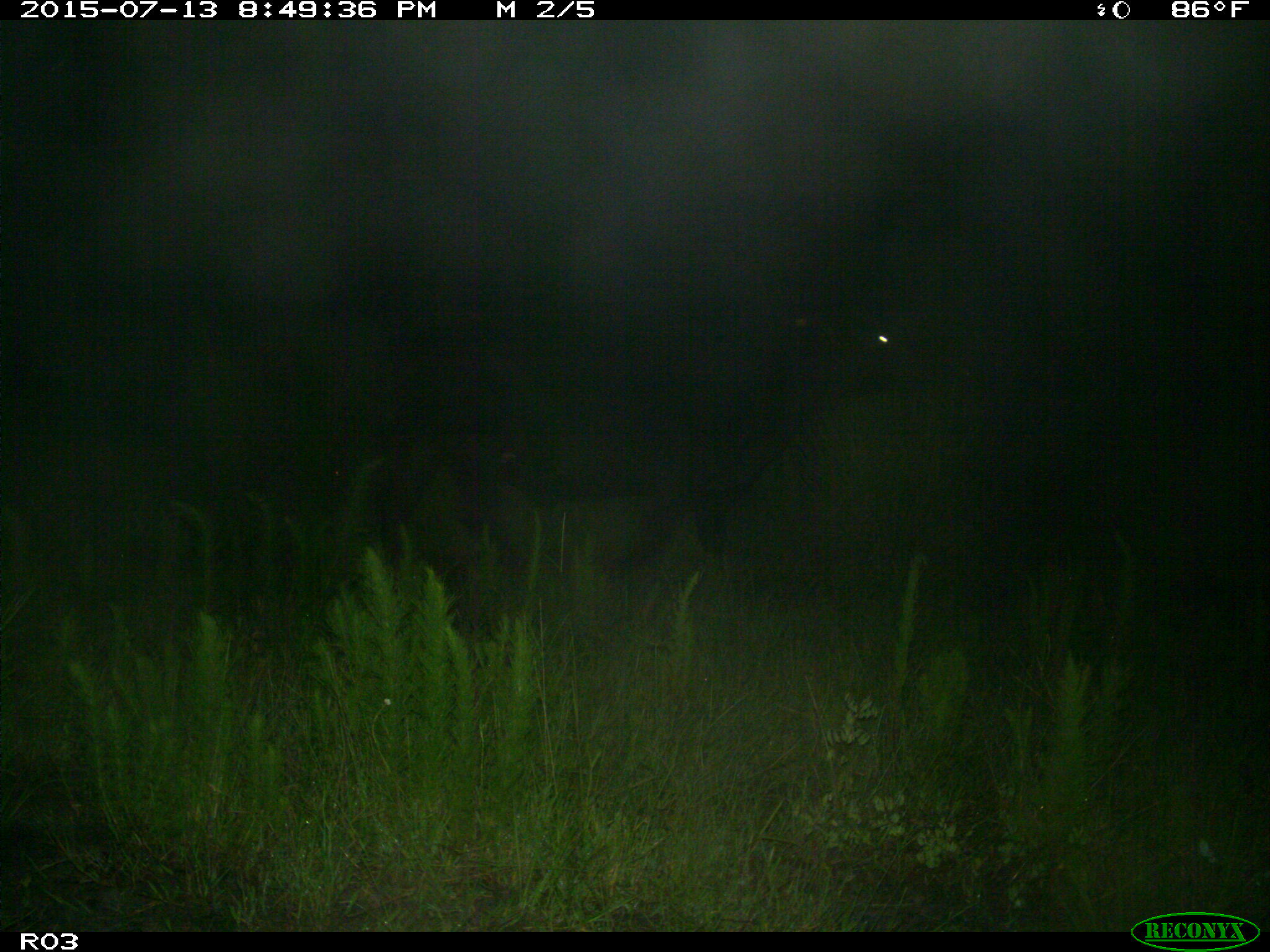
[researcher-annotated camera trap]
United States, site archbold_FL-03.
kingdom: Animalia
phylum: Chordata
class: Mammalia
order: Artiodactyla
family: Bovidae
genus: Bos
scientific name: Bos taurus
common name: domestic cow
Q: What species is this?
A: Bos taurus (domestic cow).